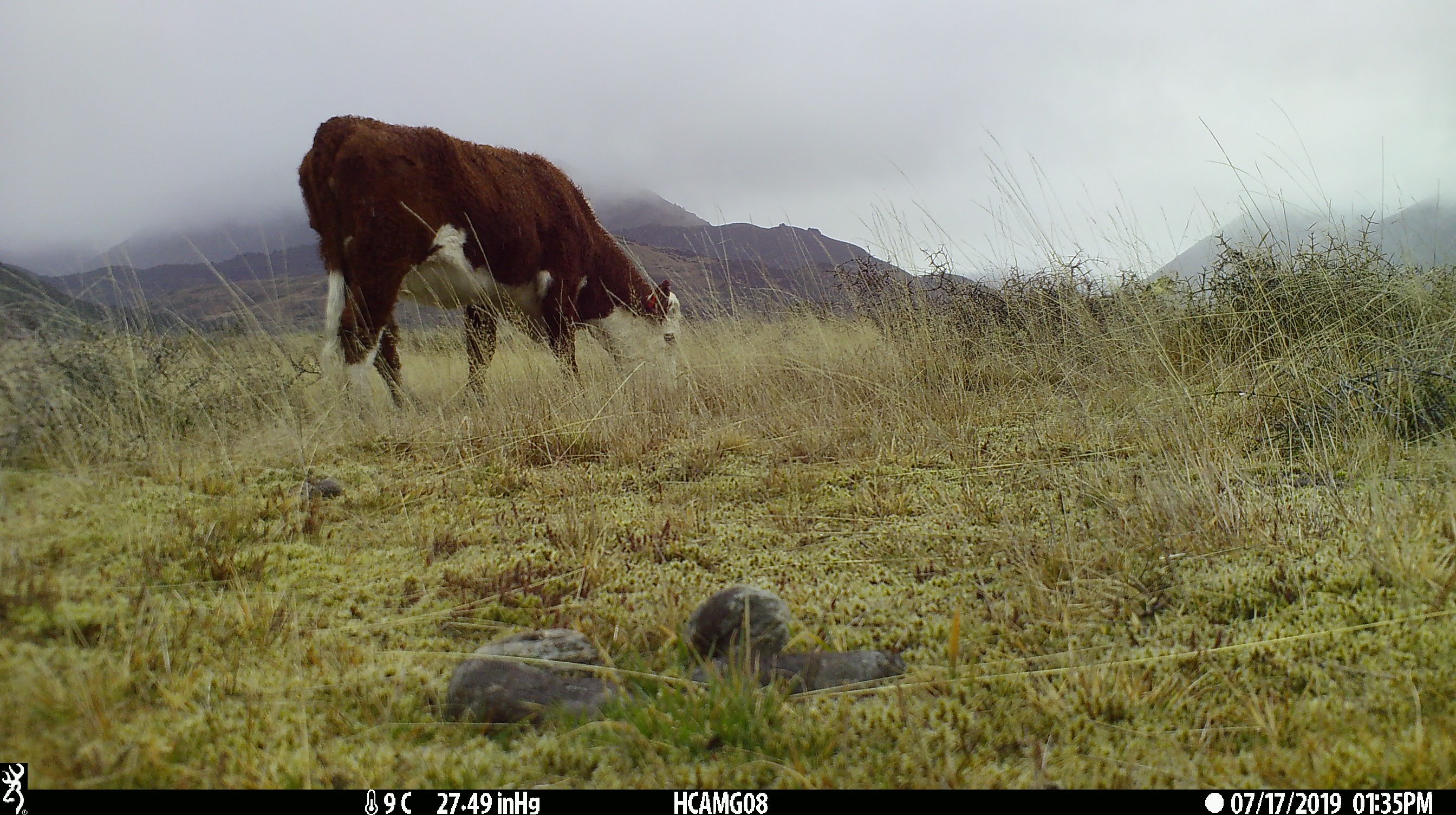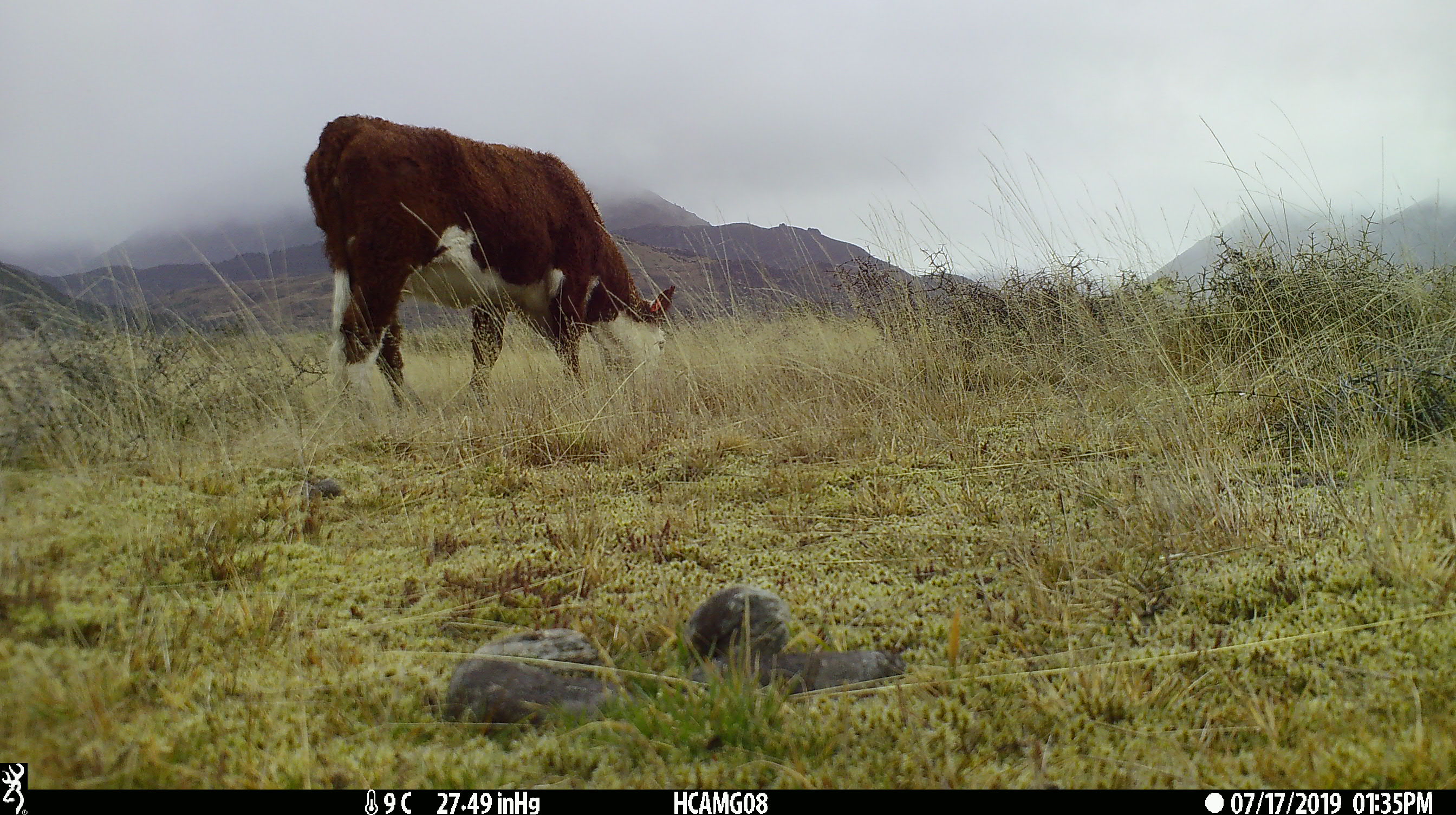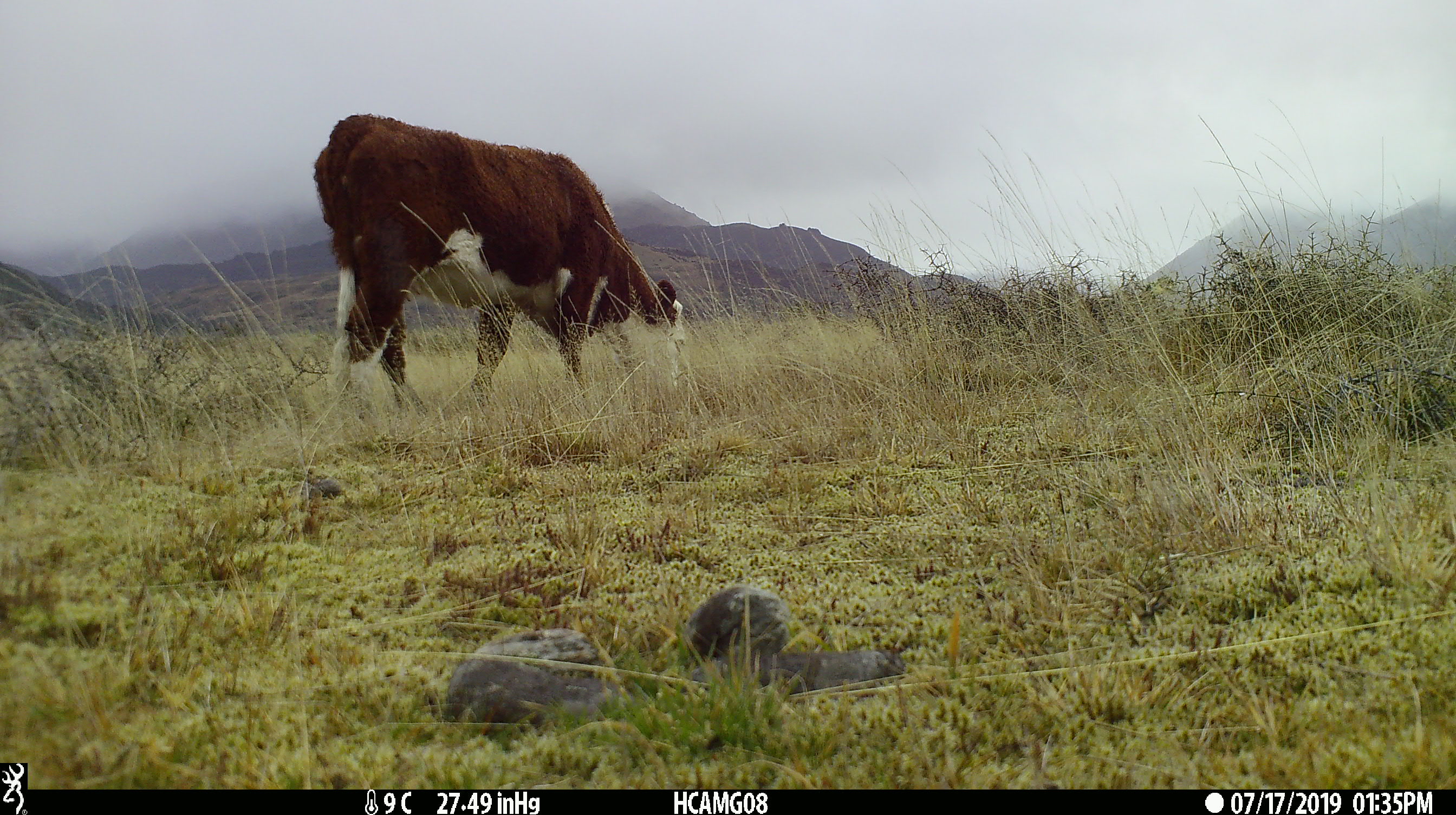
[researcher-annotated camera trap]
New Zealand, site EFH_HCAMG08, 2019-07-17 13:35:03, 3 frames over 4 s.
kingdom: Animalia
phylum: Chordata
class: Mammalia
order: Artiodactyla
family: Bovidae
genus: Bos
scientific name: Bos taurus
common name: domestic cow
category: cow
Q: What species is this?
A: Cow (domestic cow) (Bos taurus).